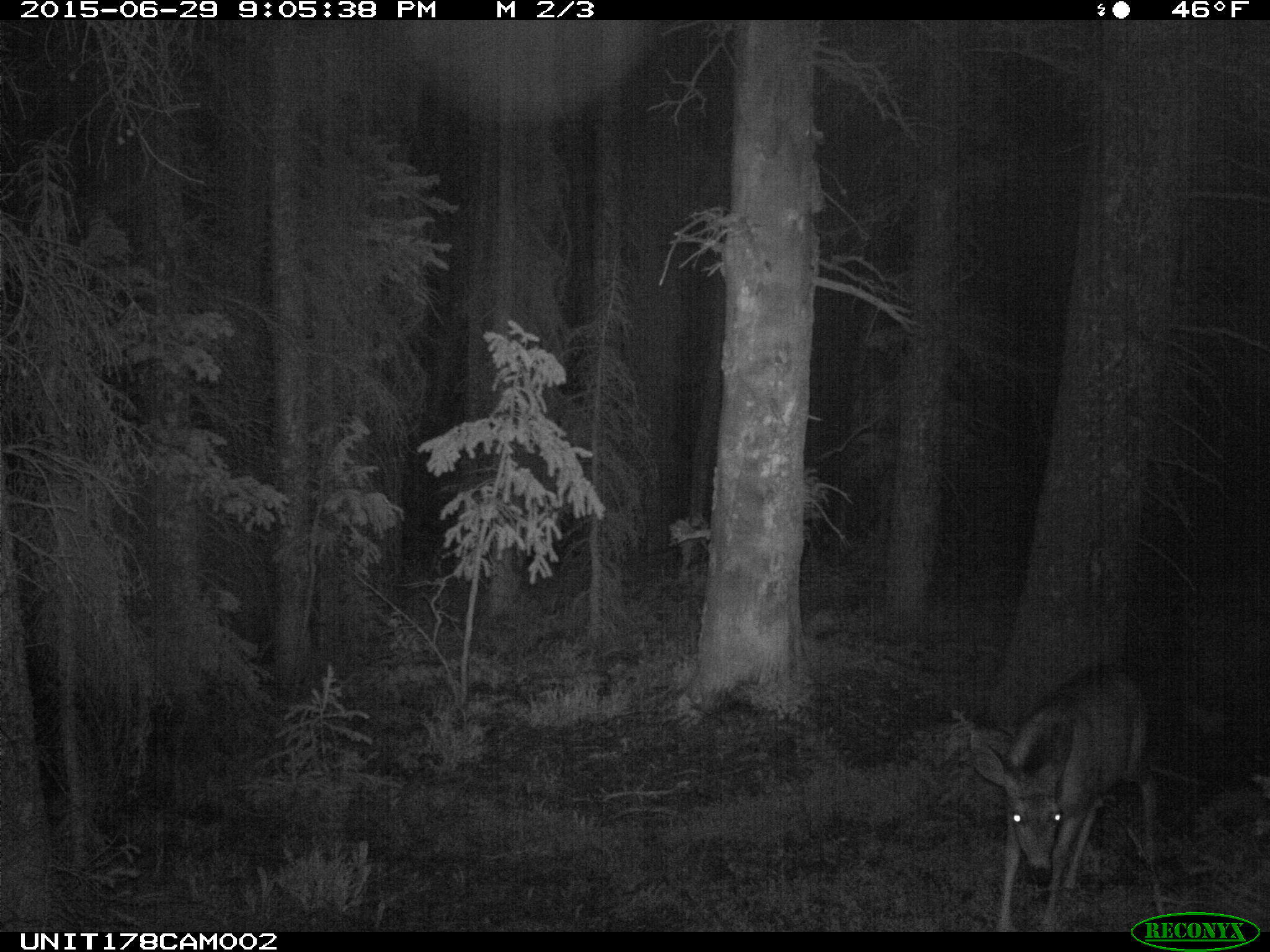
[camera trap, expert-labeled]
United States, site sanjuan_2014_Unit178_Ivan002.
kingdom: Animalia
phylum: Chordata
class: Mammalia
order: Artiodactyla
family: Cervidae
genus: Odocoileus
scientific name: Odocoileus hemionus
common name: mule deer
Odocoileus hemionus (mule deer).